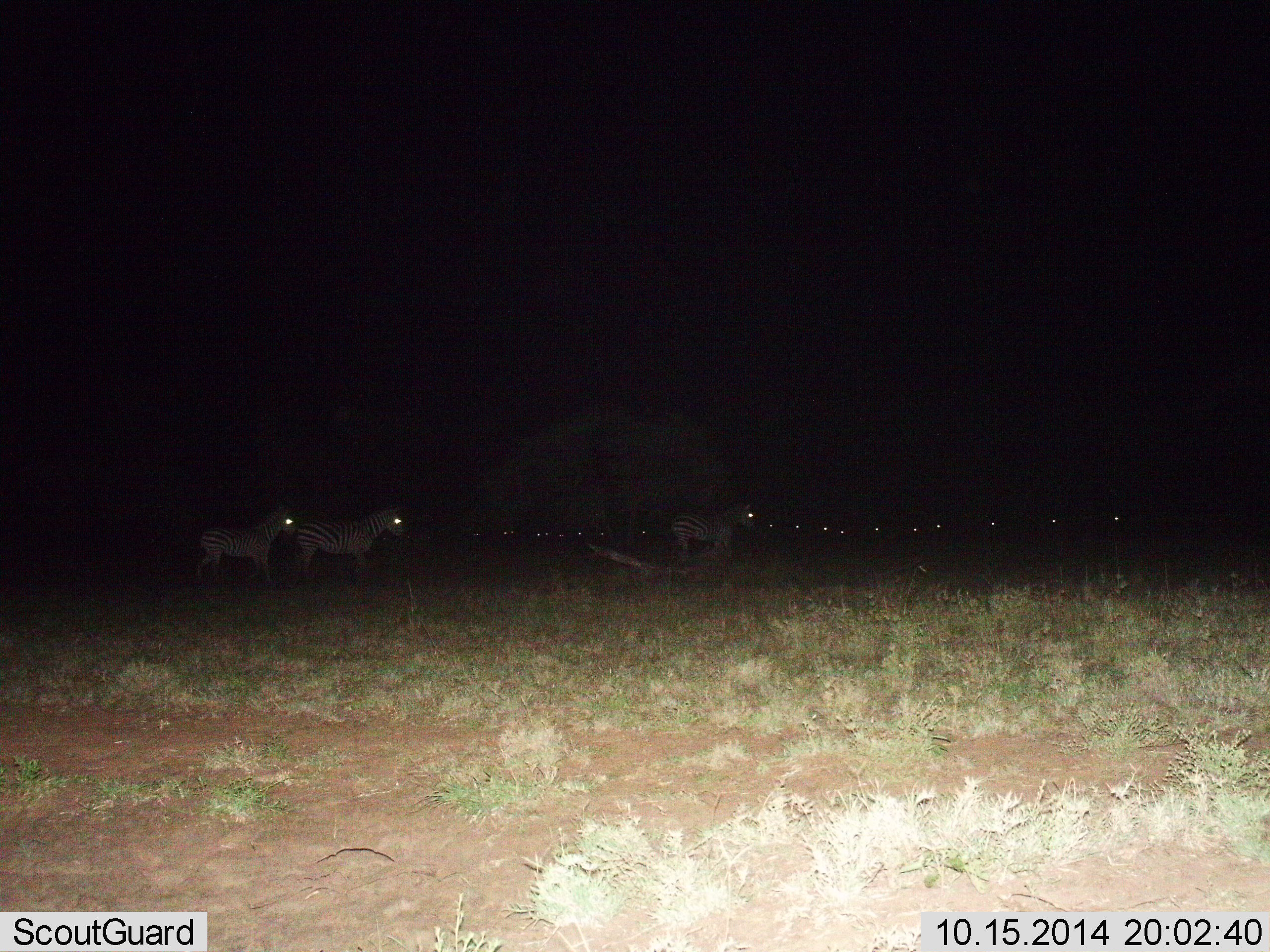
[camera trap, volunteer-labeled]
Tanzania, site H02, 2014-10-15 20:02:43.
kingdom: Animalia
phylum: Chordata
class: Mammalia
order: Perissodactyla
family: Equidae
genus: Equus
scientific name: Equus quagga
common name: plains zebra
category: zebra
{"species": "zebra (plains zebra) (Equus quagga)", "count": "3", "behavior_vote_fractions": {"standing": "67%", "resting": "0%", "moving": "33%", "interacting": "0%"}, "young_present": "0%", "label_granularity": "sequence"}